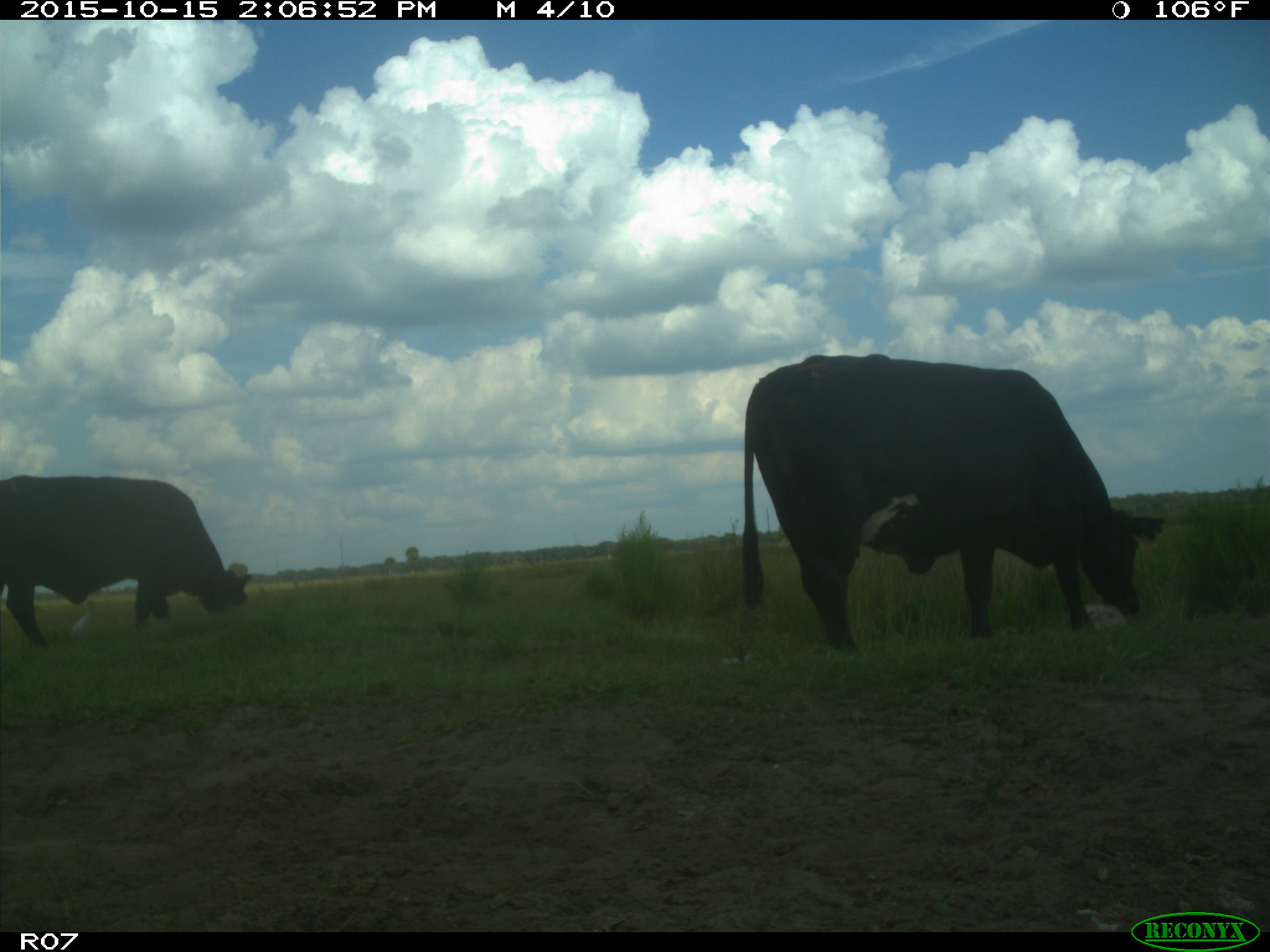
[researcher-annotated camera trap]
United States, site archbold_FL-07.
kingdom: Animalia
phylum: Chordata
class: Mammalia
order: Artiodactyla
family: Bovidae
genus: Bos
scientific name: Bos taurus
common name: domestic cow